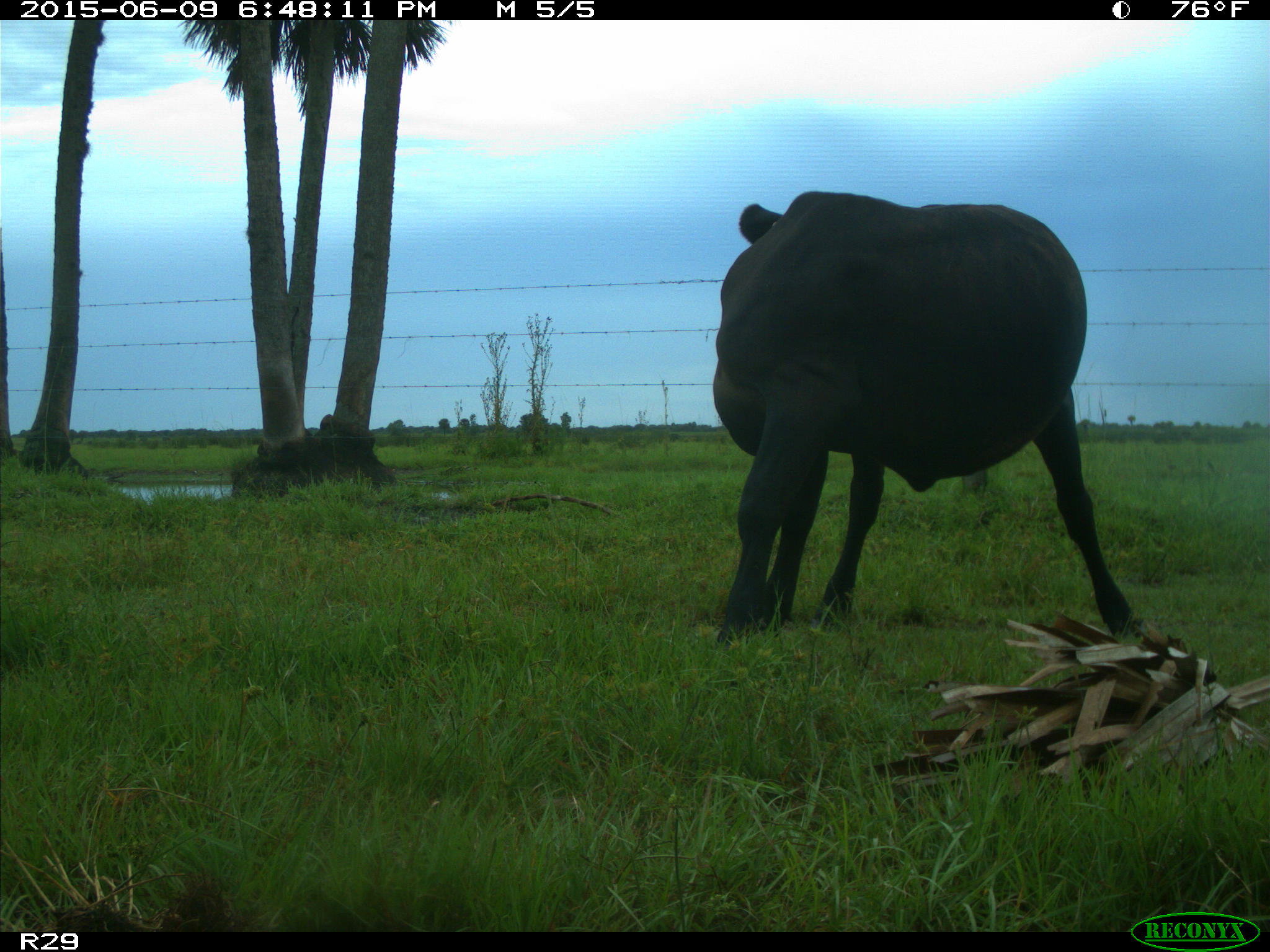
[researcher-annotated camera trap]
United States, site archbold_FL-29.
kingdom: Animalia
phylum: Chordata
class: Mammalia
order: Artiodactyla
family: Bovidae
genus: Bos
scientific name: Bos taurus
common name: domestic cow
Bos taurus (domestic cow).